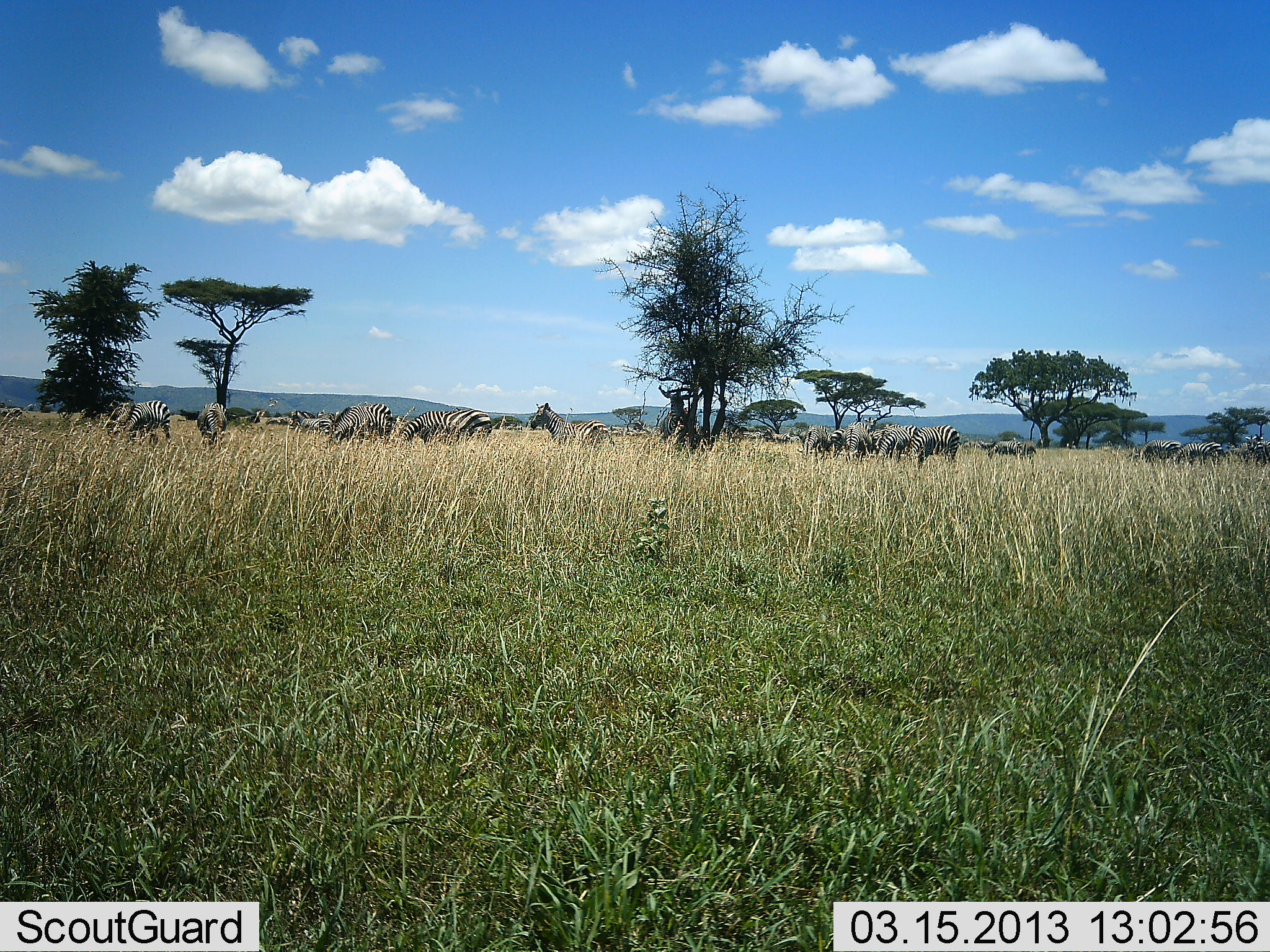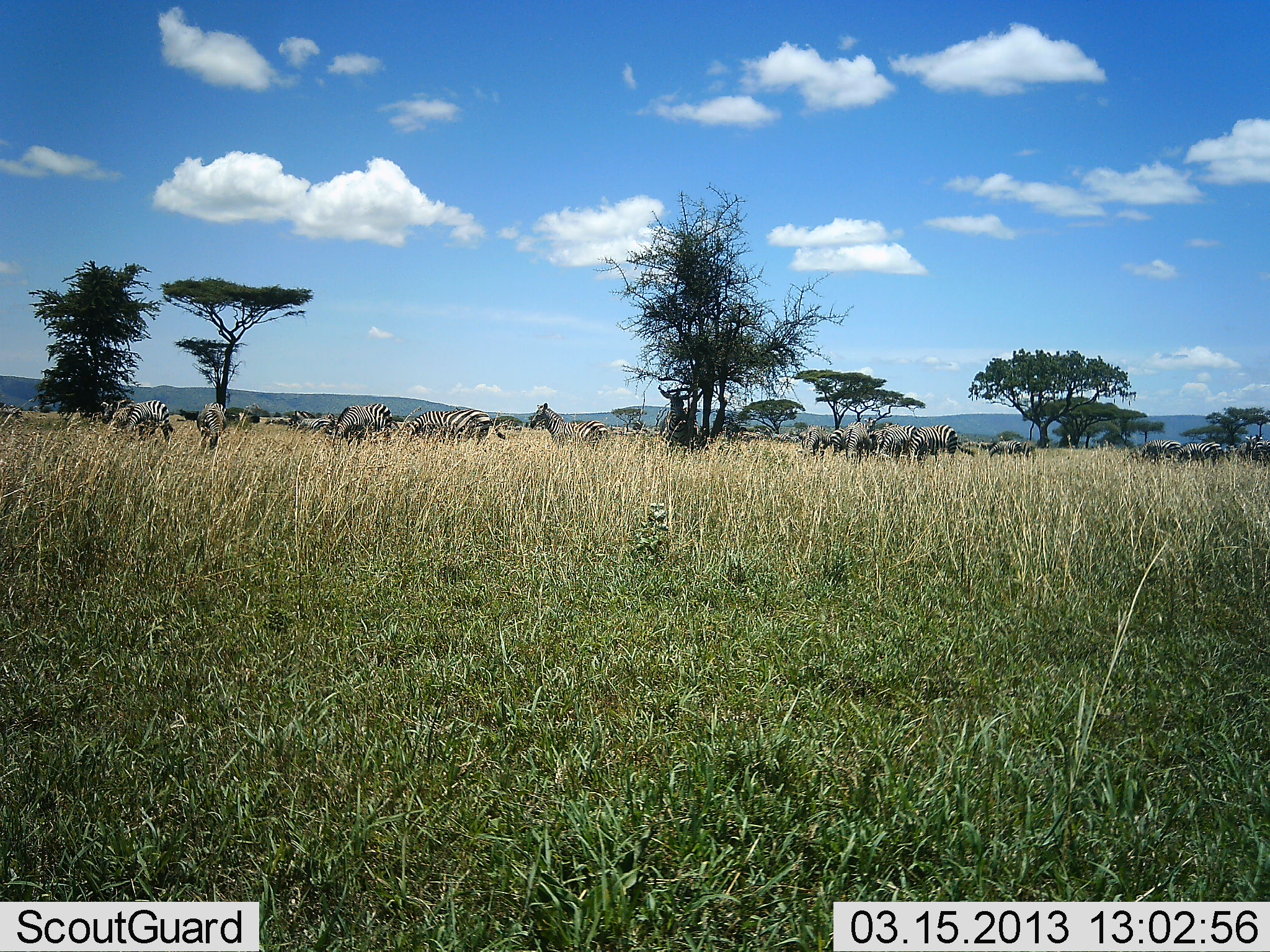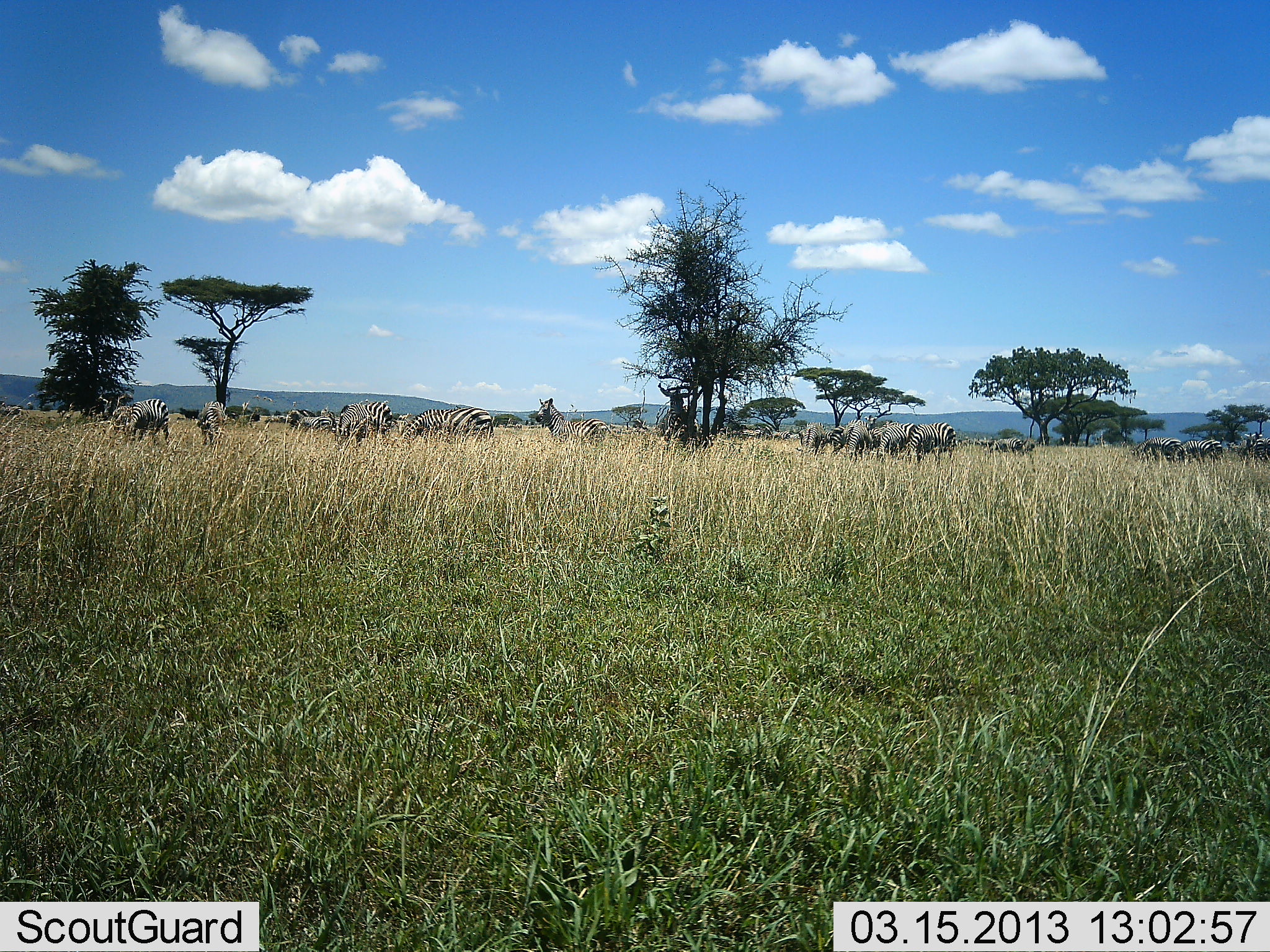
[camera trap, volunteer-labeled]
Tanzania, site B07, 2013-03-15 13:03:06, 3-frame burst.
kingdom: Animalia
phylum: Chordata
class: Mammalia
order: Perissodactyla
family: Equidae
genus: Equus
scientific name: Equus quagga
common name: plains zebra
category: zebra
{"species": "zebra (plains zebra) (Equus quagga)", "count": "11-50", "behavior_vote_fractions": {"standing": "57%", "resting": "0%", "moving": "14%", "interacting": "7%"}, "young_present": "0%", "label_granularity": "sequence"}